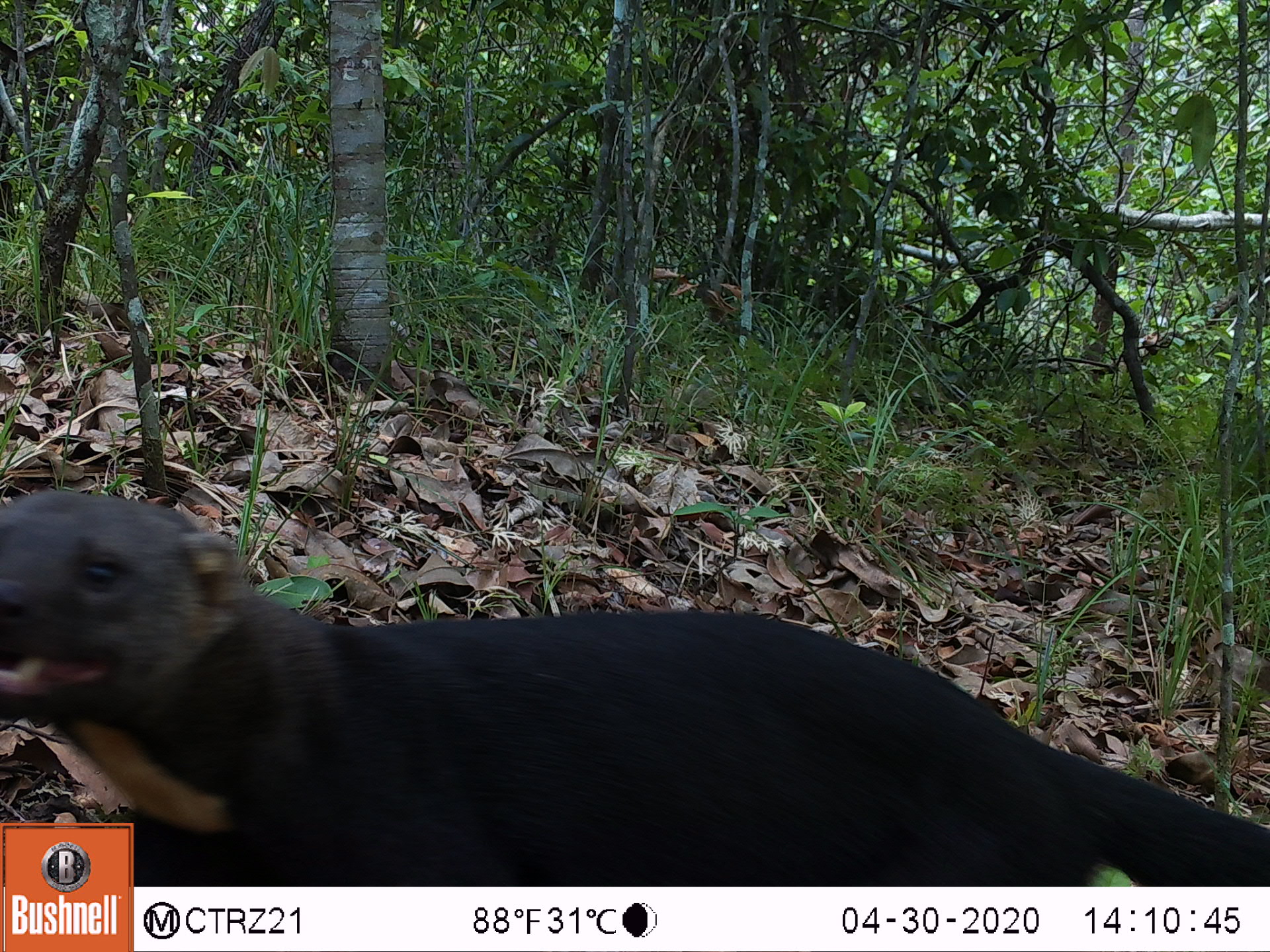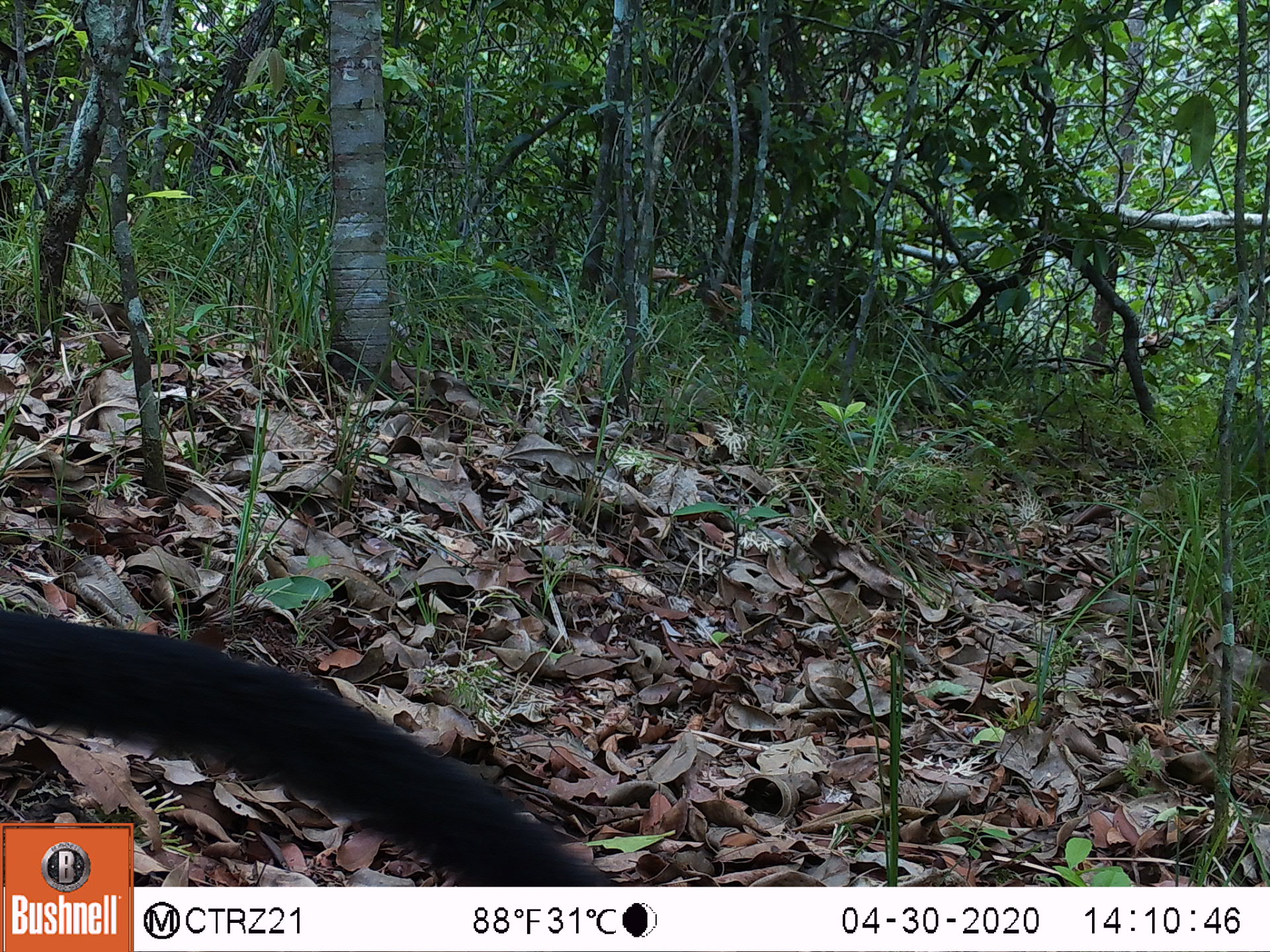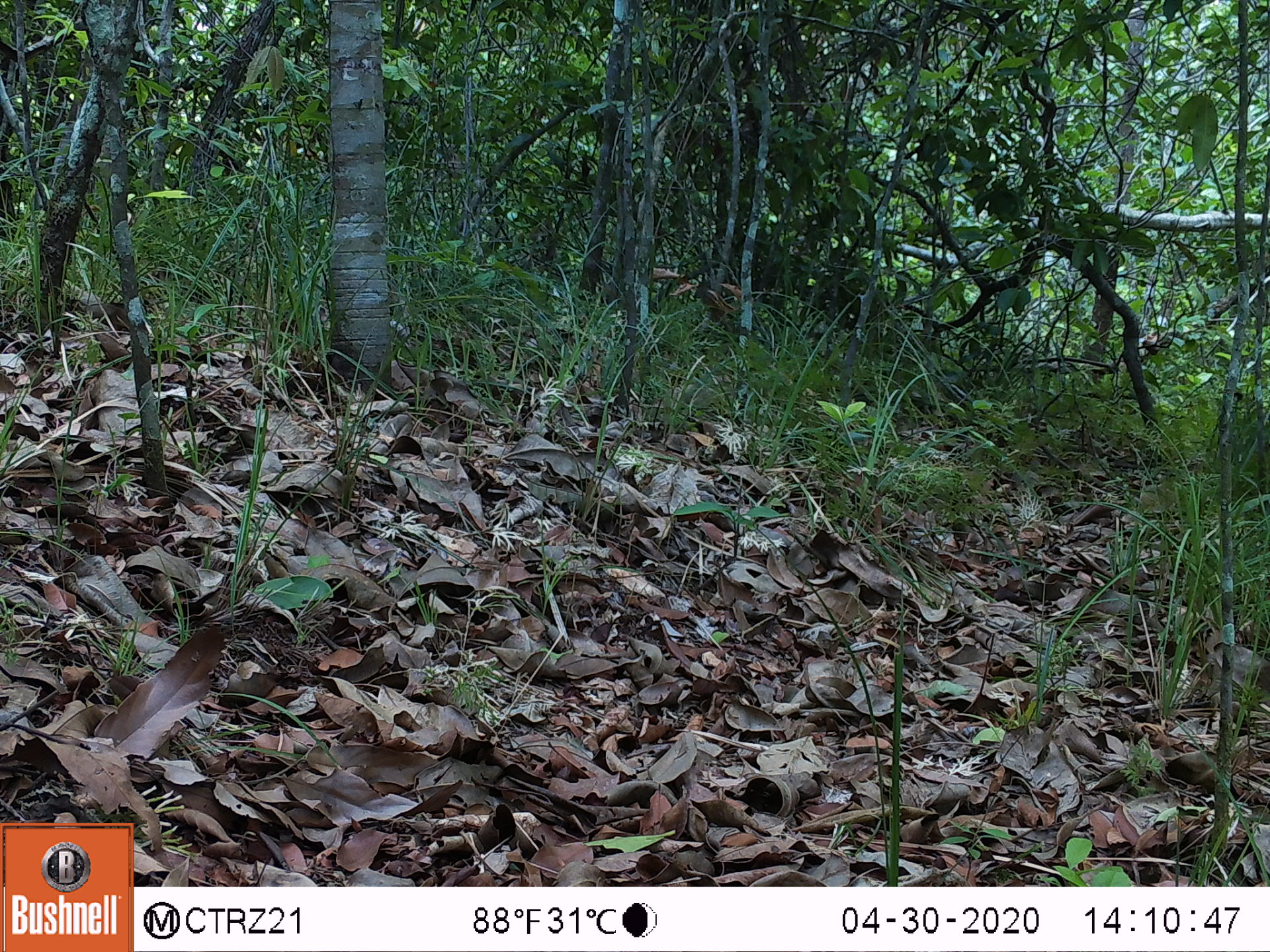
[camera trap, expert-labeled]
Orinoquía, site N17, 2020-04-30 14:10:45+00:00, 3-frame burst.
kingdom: Animalia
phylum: Chordata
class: Mammalia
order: Carnivora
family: Mustelidae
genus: Eira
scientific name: Eira barbara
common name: tayra